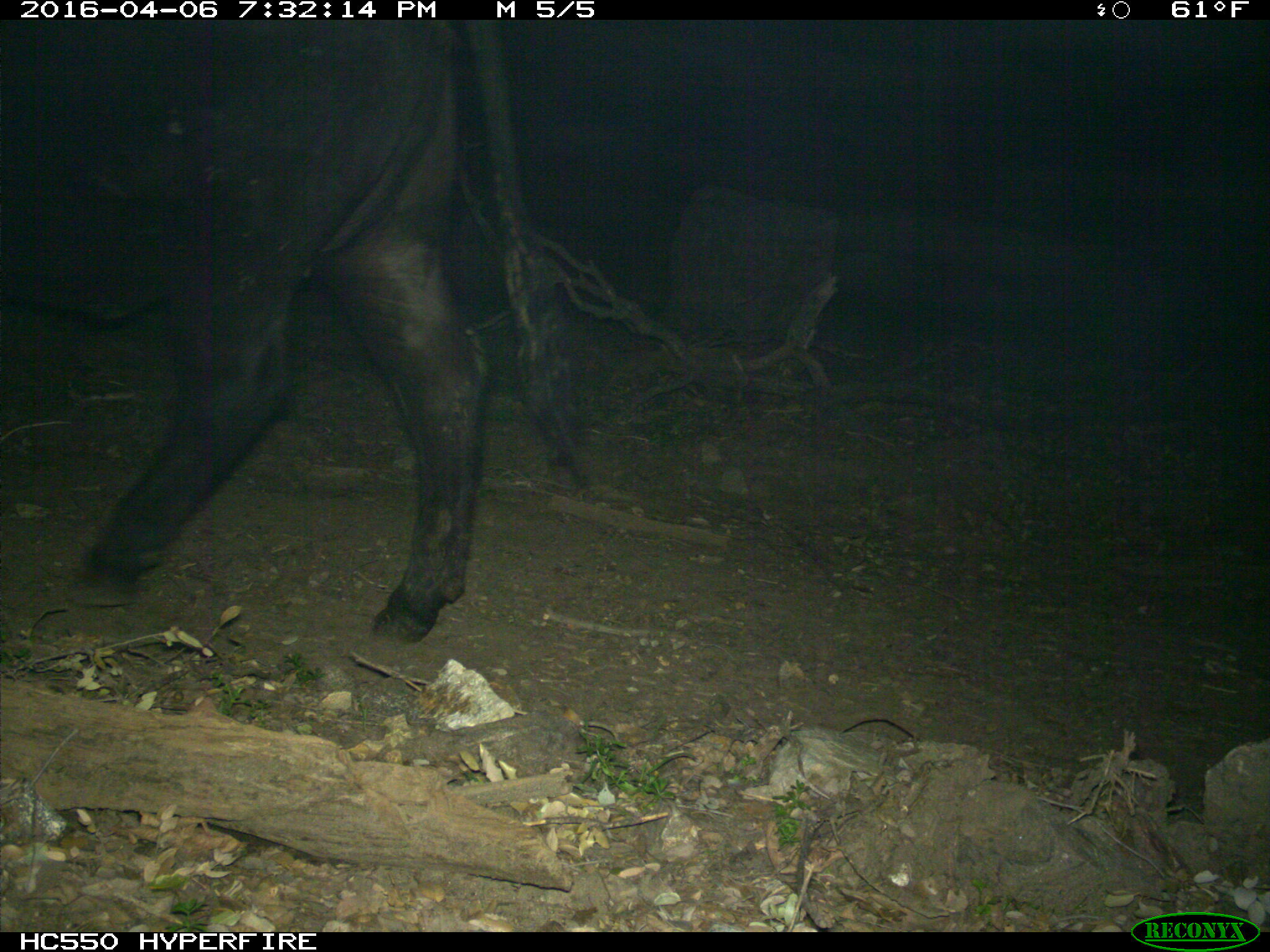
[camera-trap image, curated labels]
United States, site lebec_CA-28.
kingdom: Animalia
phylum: Chordata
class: Mammalia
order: Artiodactyla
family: Bovidae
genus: Bos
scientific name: Bos taurus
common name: domestic cow